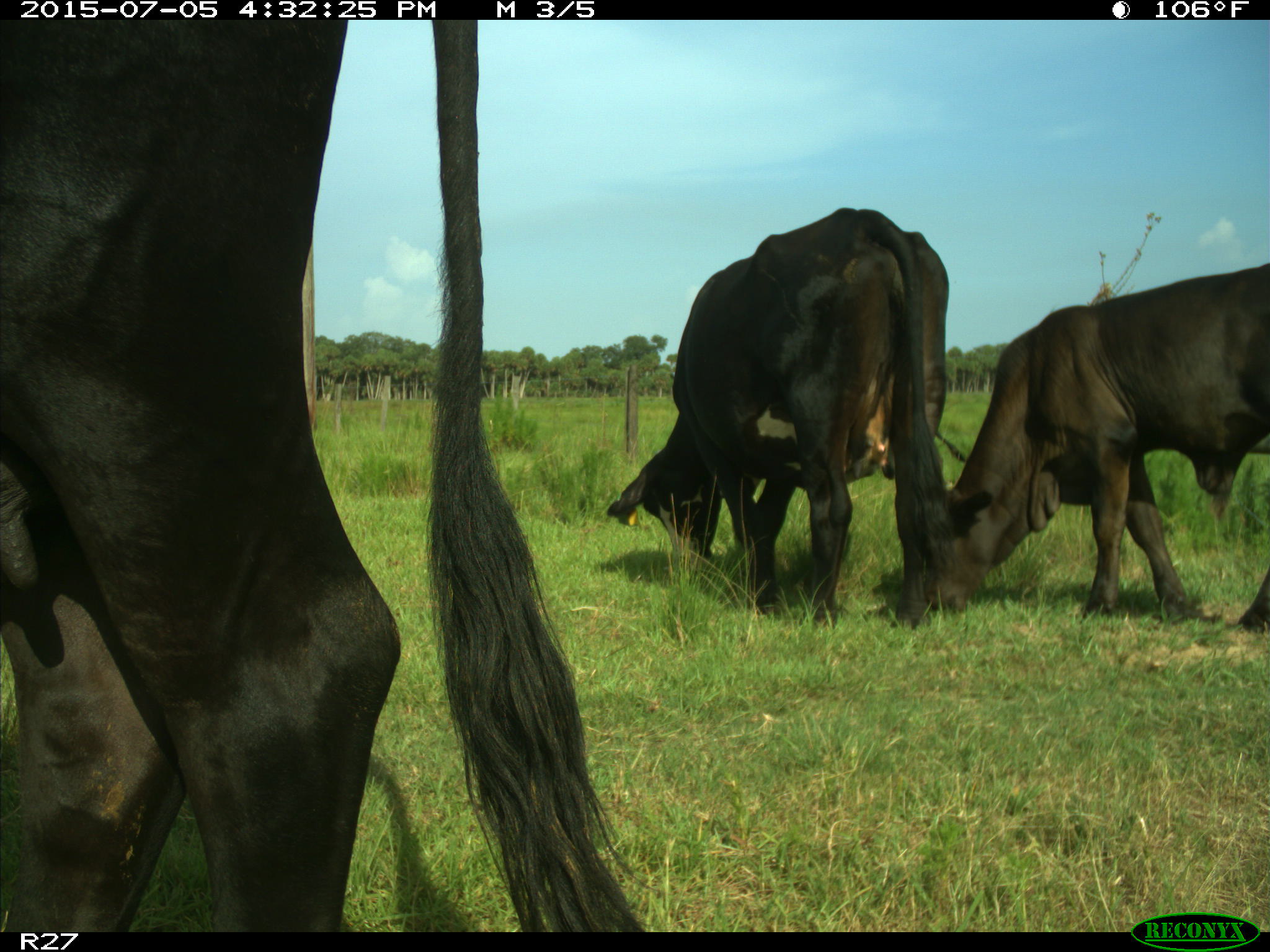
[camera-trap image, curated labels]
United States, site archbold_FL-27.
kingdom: Animalia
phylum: Chordata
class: Mammalia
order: Artiodactyla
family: Bovidae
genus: Bos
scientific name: Bos taurus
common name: domestic cow